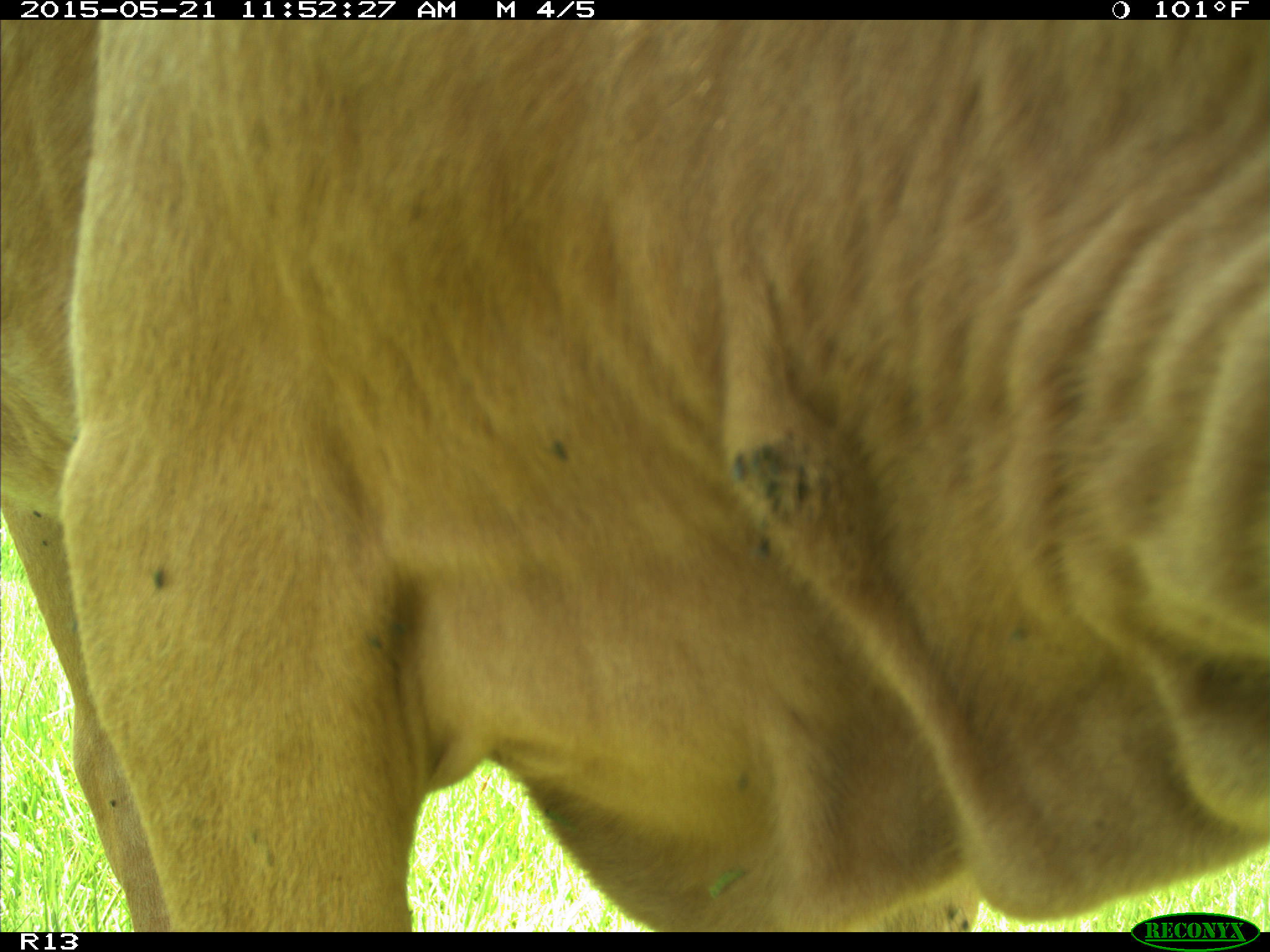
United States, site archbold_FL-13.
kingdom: Animalia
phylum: Chordata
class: Mammalia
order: Artiodactyla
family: Bovidae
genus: Bos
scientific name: Bos taurus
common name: domestic cow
Bos taurus (domestic cow).